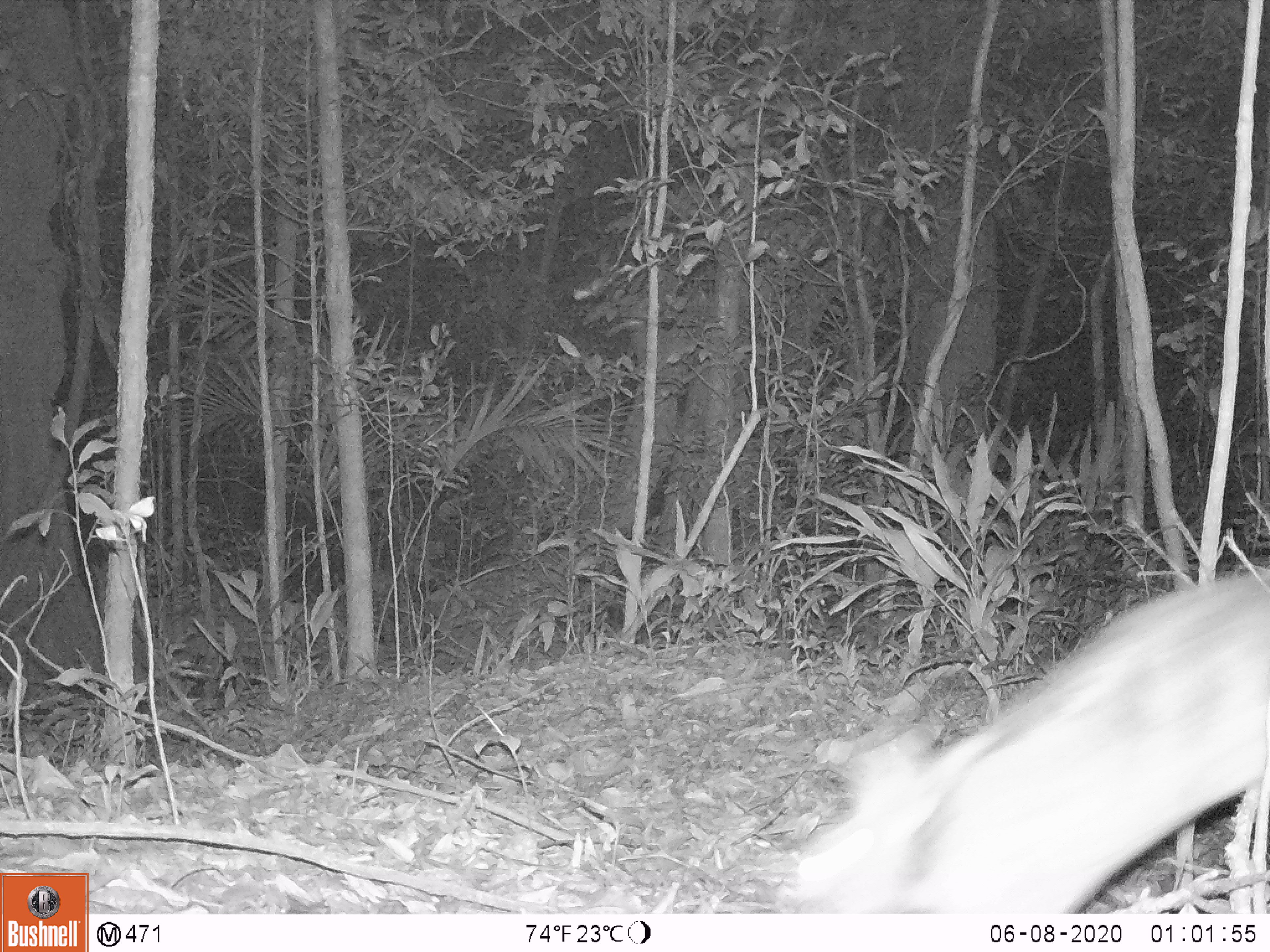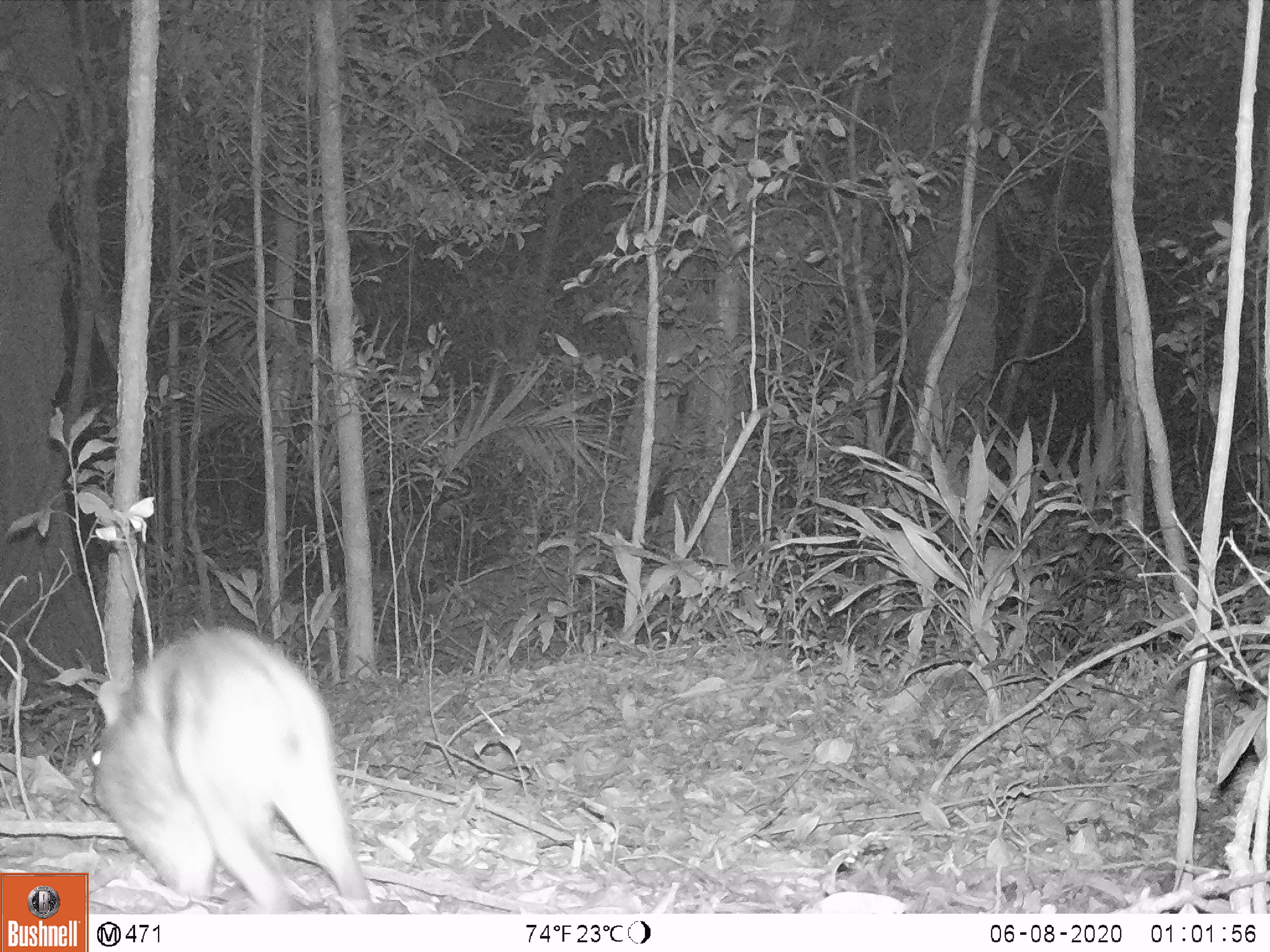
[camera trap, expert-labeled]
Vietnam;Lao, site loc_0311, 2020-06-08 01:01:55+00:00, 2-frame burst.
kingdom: Animalia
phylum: Chordata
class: Mammalia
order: Lagomorpha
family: Leporidae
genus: Nesolagus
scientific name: Nesolagus timminsi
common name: annamite striped rabbit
Annamite striped rabbit (Nesolagus timminsi). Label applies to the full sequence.